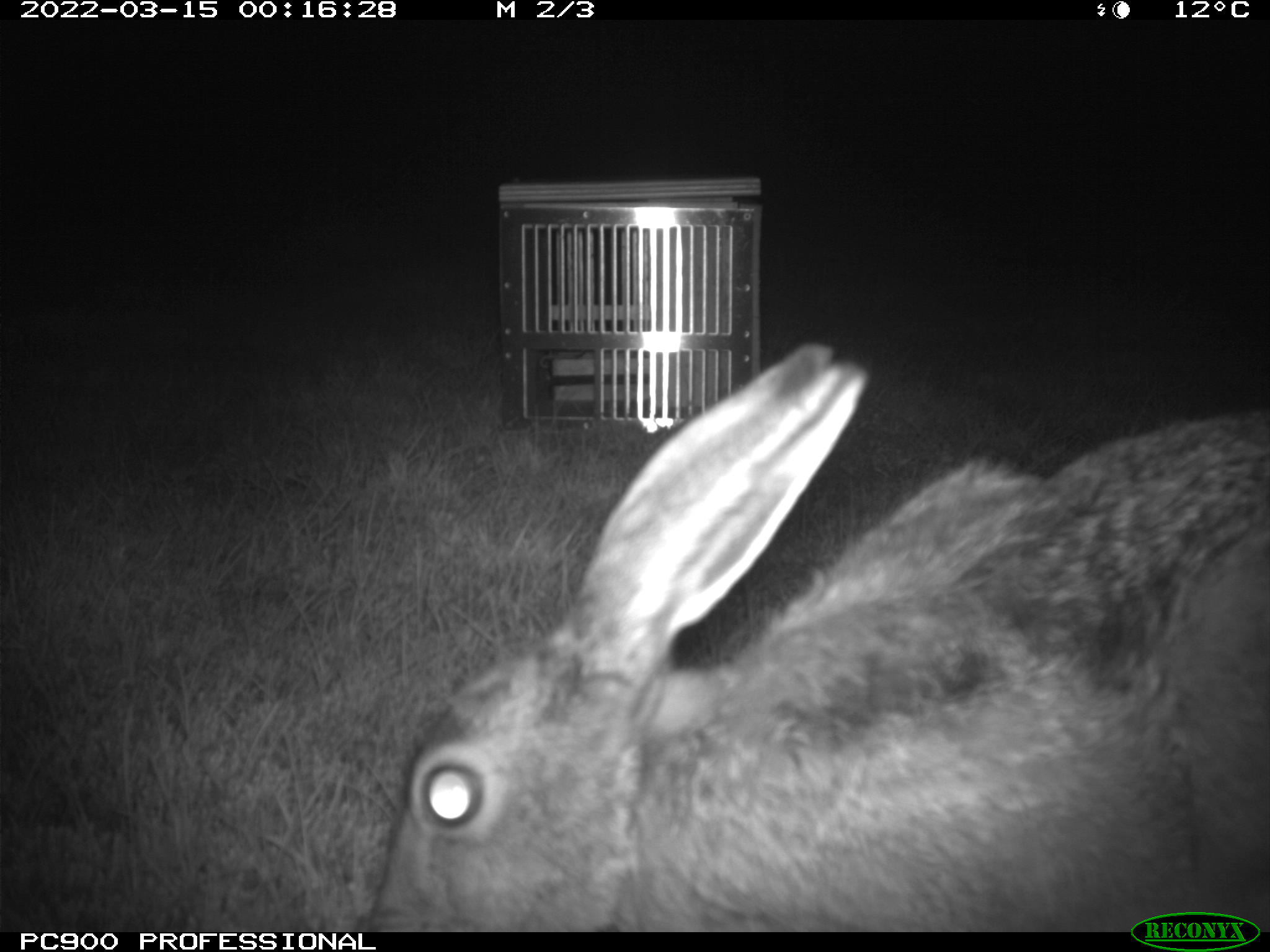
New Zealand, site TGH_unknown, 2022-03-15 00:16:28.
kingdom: Animalia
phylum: Chordata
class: Mammalia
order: Lagomorpha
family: Leporidae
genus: Lepus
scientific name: Lepus europaeus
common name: brown hare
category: hare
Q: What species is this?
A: Hare (brown hare) (Lepus europaeus).